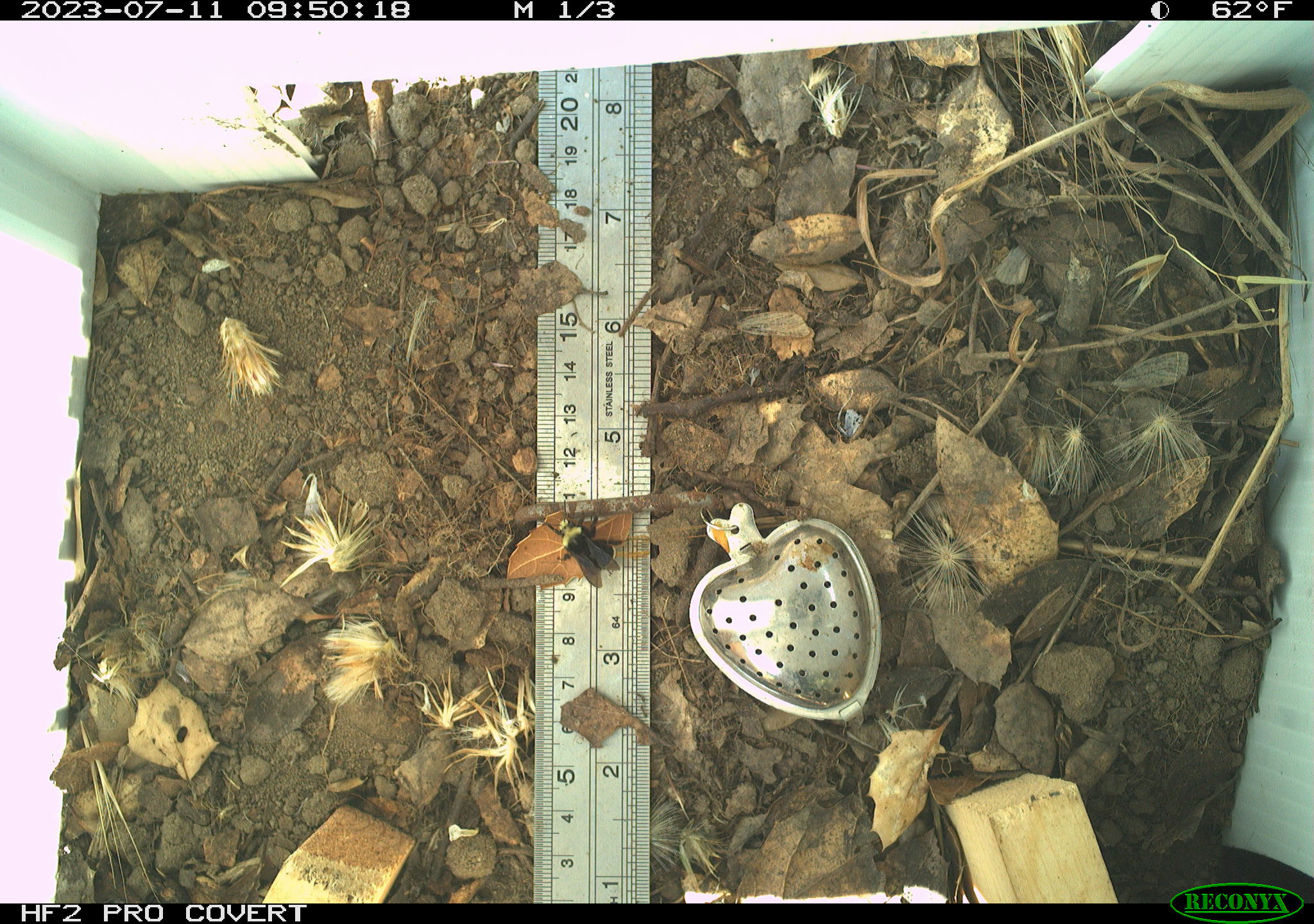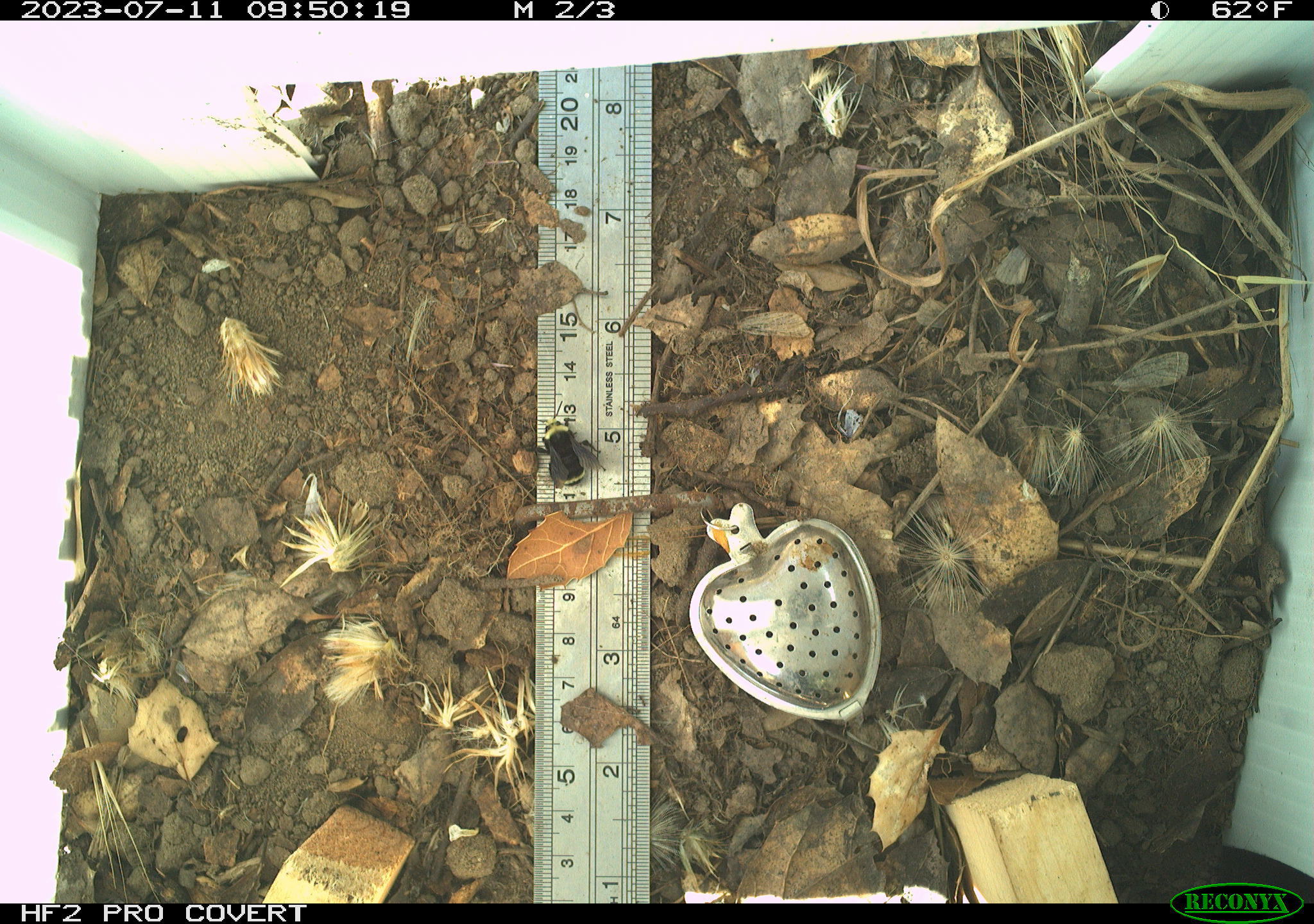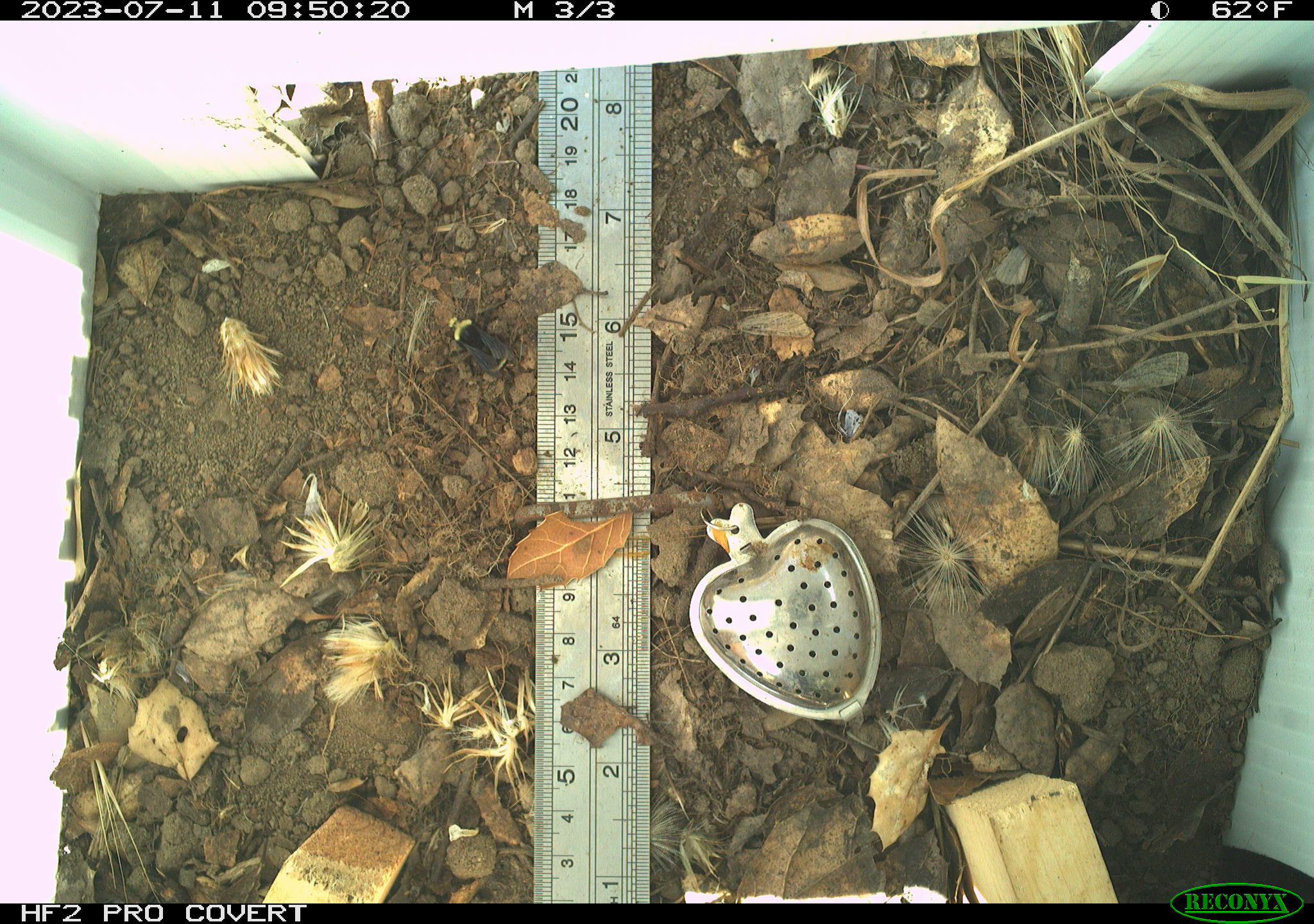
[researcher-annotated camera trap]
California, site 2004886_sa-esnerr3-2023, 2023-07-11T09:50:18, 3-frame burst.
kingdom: Animalia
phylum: Arthropoda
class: Insecta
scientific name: Insecta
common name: insect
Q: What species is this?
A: Insect (Insecta).